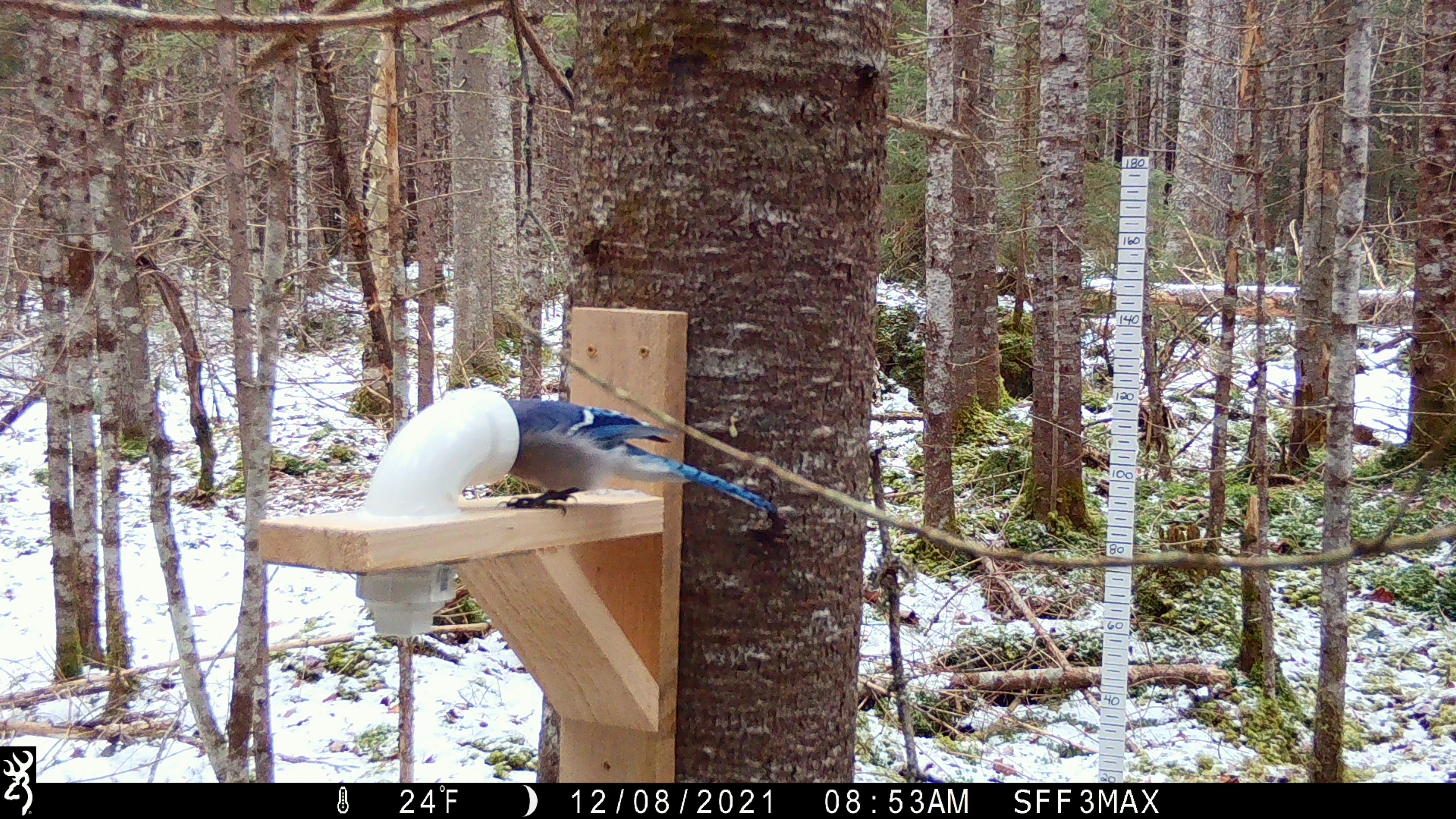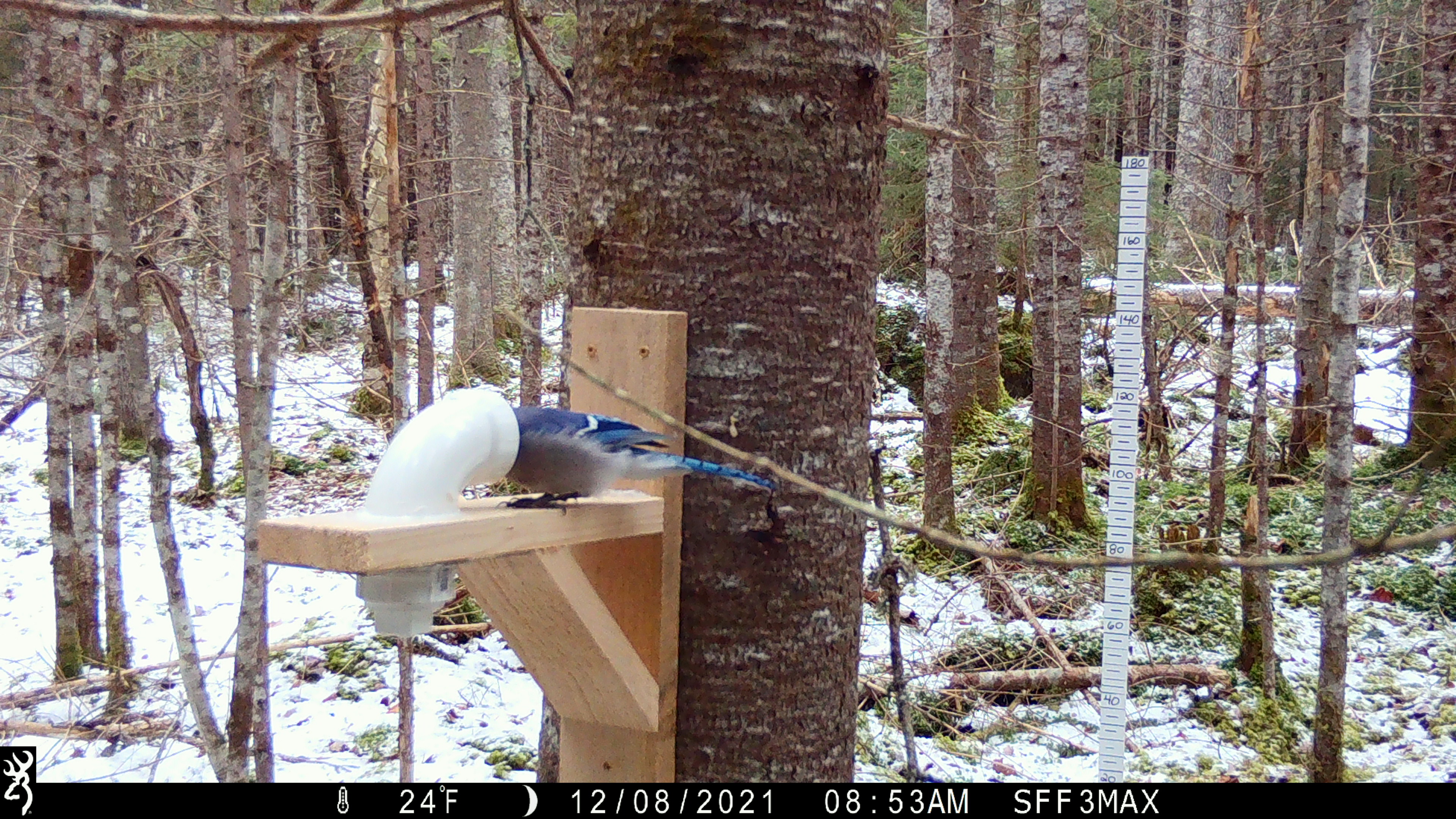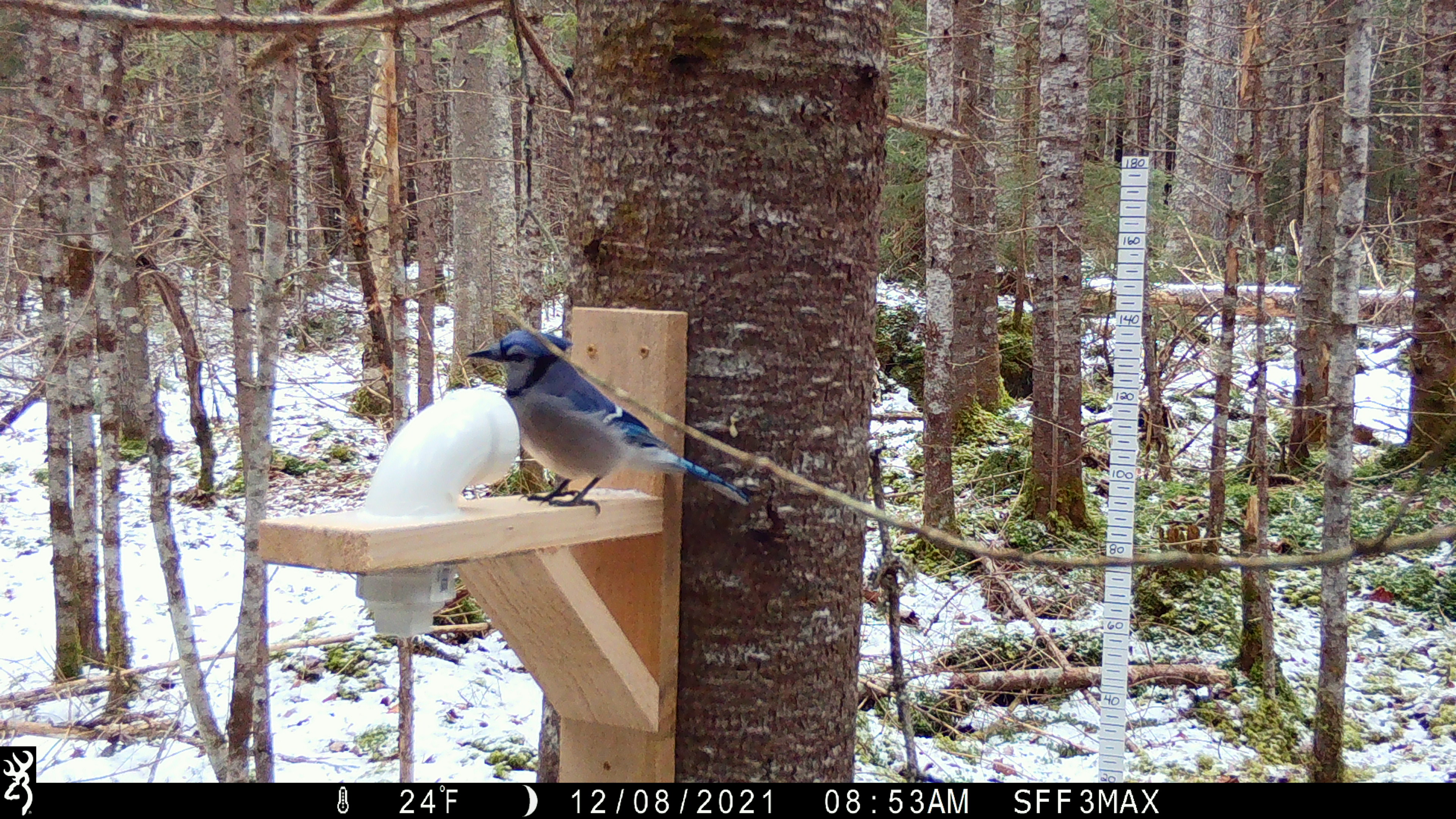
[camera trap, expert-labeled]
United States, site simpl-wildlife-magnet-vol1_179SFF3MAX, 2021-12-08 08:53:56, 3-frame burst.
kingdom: Animalia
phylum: Chordata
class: Aves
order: Passeriformes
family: Corvidae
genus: Cyanocitta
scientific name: Cyanocitta cristata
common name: blue jay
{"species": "blue jay (Cyanocitta cristata)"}